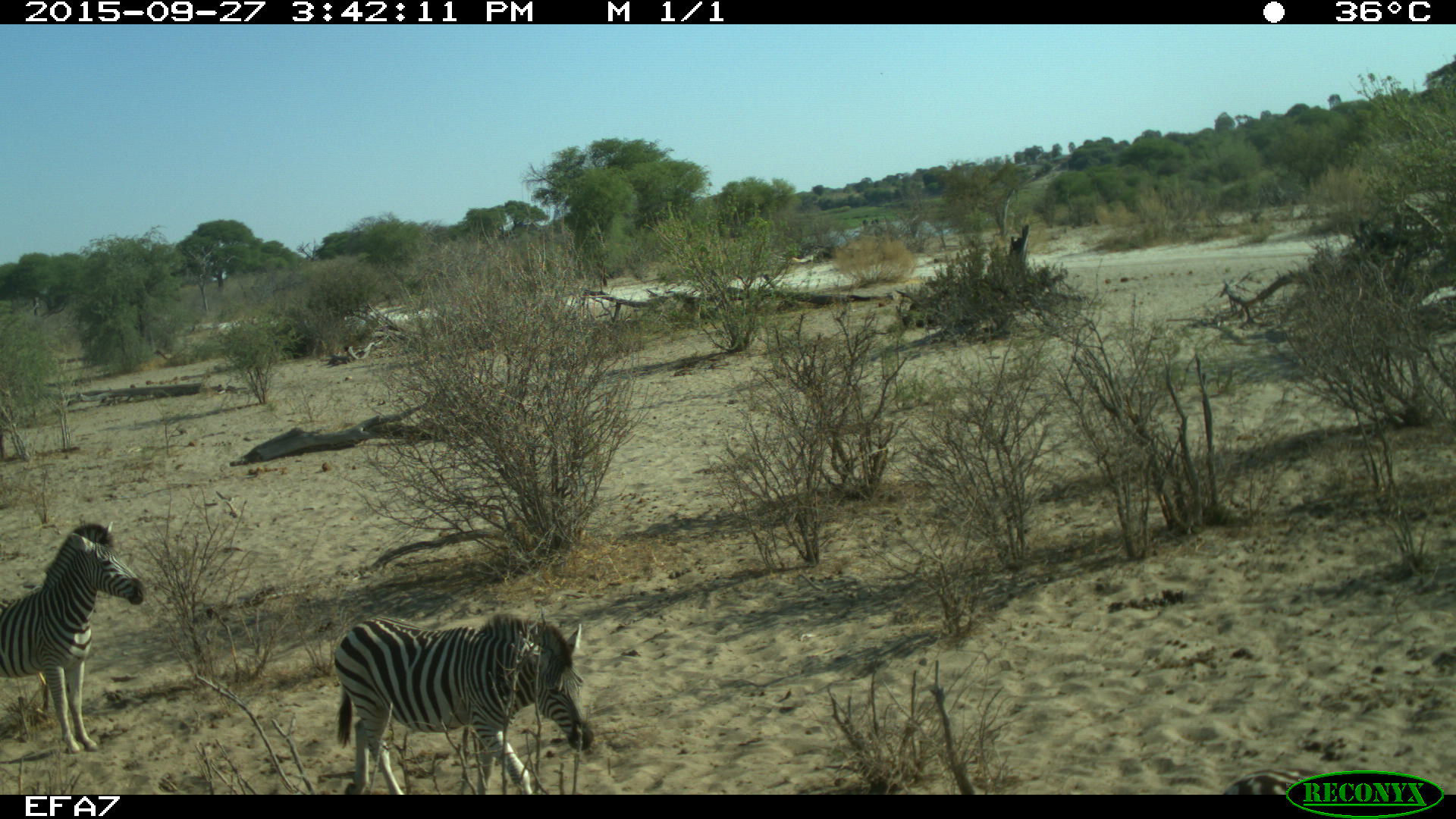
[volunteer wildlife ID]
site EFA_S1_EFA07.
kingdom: Animalia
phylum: Chordata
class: Mammalia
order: Perissodactyla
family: Equidae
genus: Equus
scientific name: Equus quagga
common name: plains zebra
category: zebraplains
Zebraplains (plains zebra) (Equus quagga), count 2. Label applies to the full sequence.